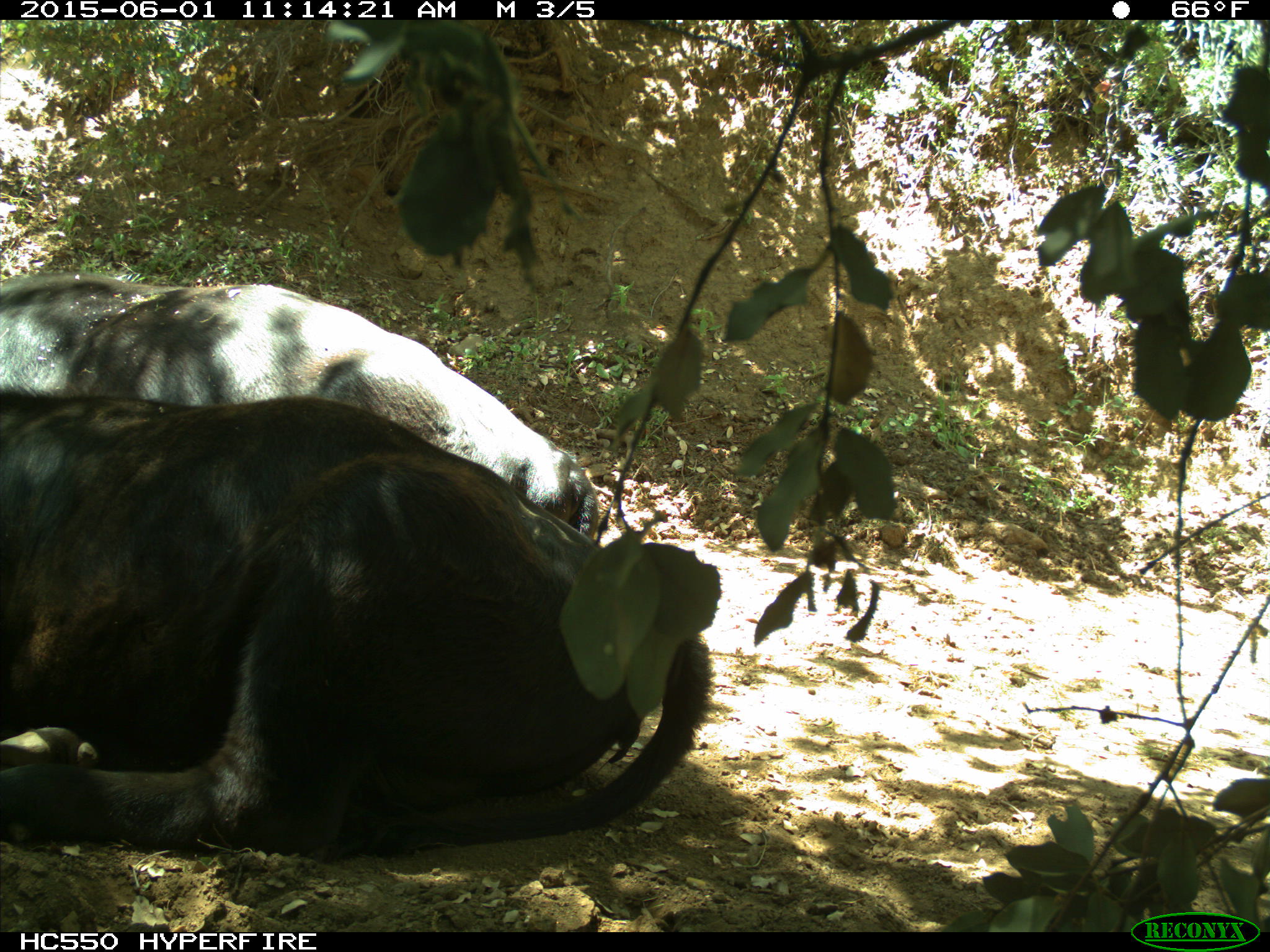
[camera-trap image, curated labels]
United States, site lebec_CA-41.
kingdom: Animalia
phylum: Chordata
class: Mammalia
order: Artiodactyla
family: Bovidae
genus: Bos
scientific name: Bos taurus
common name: domestic cow